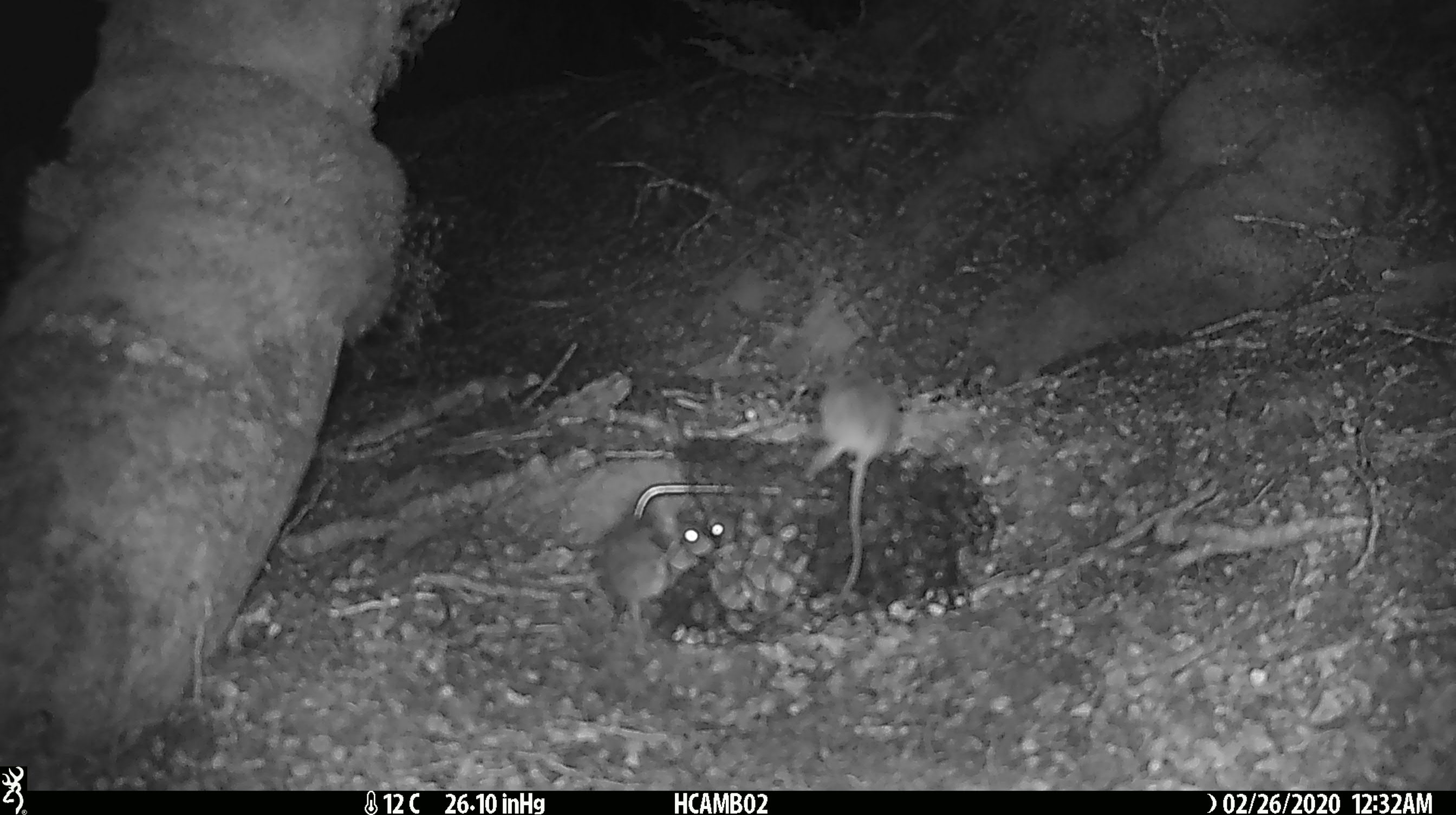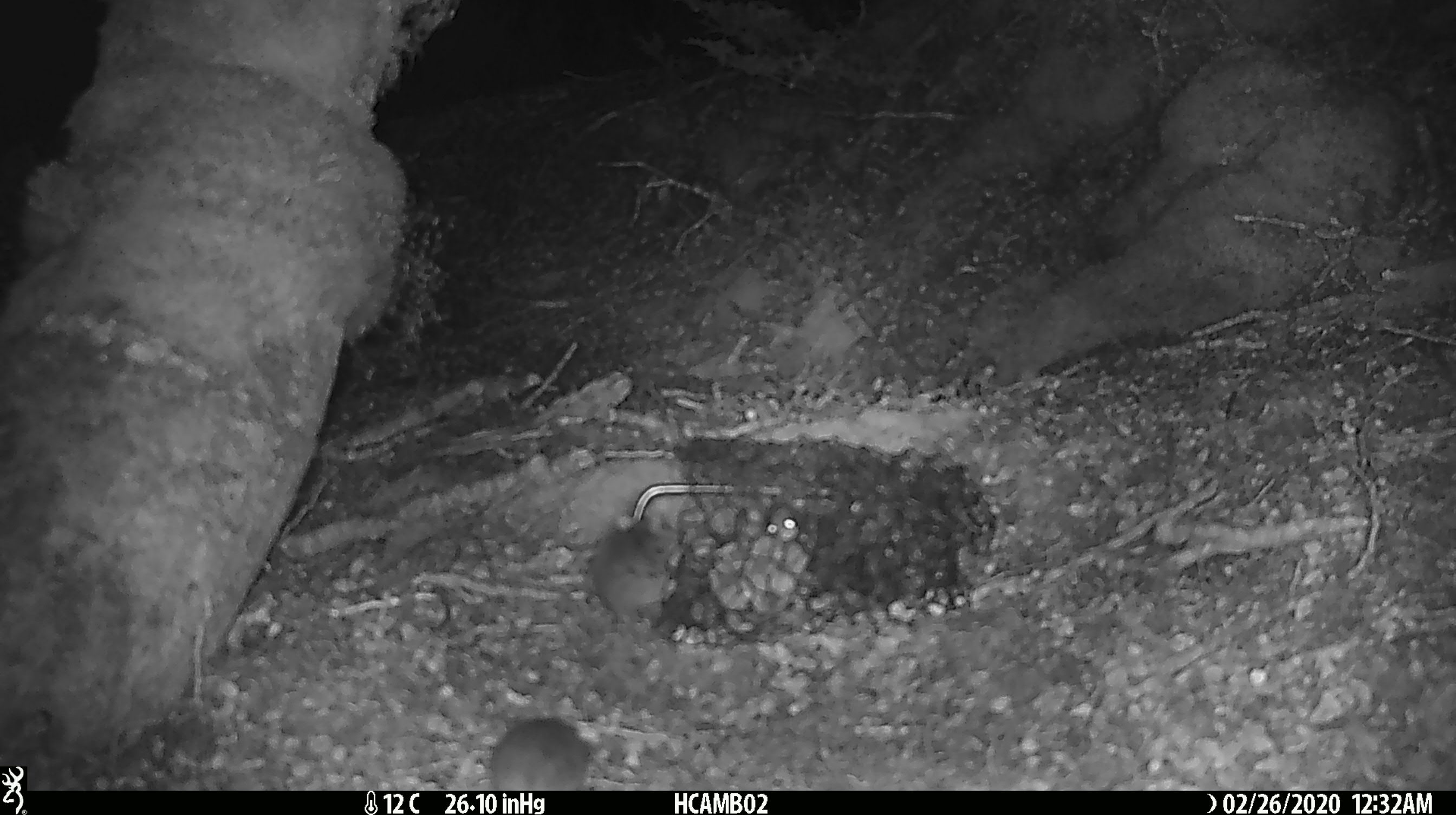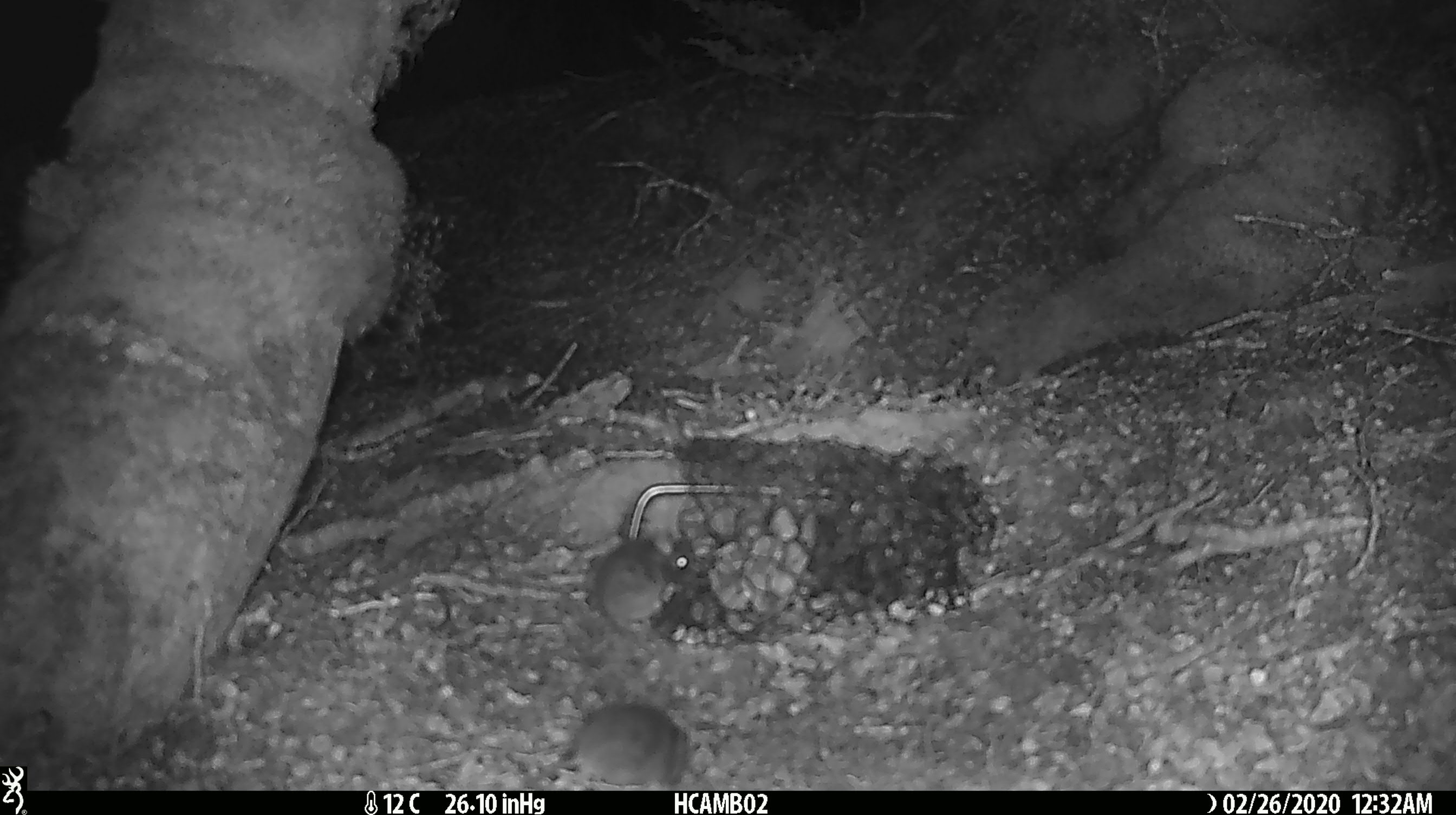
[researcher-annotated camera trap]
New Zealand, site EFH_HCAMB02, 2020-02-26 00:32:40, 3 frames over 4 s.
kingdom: Animalia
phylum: Chordata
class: Mammalia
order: Rodentia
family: Muridae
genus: Mus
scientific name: Mus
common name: mouse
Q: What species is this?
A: Mouse (Mus).